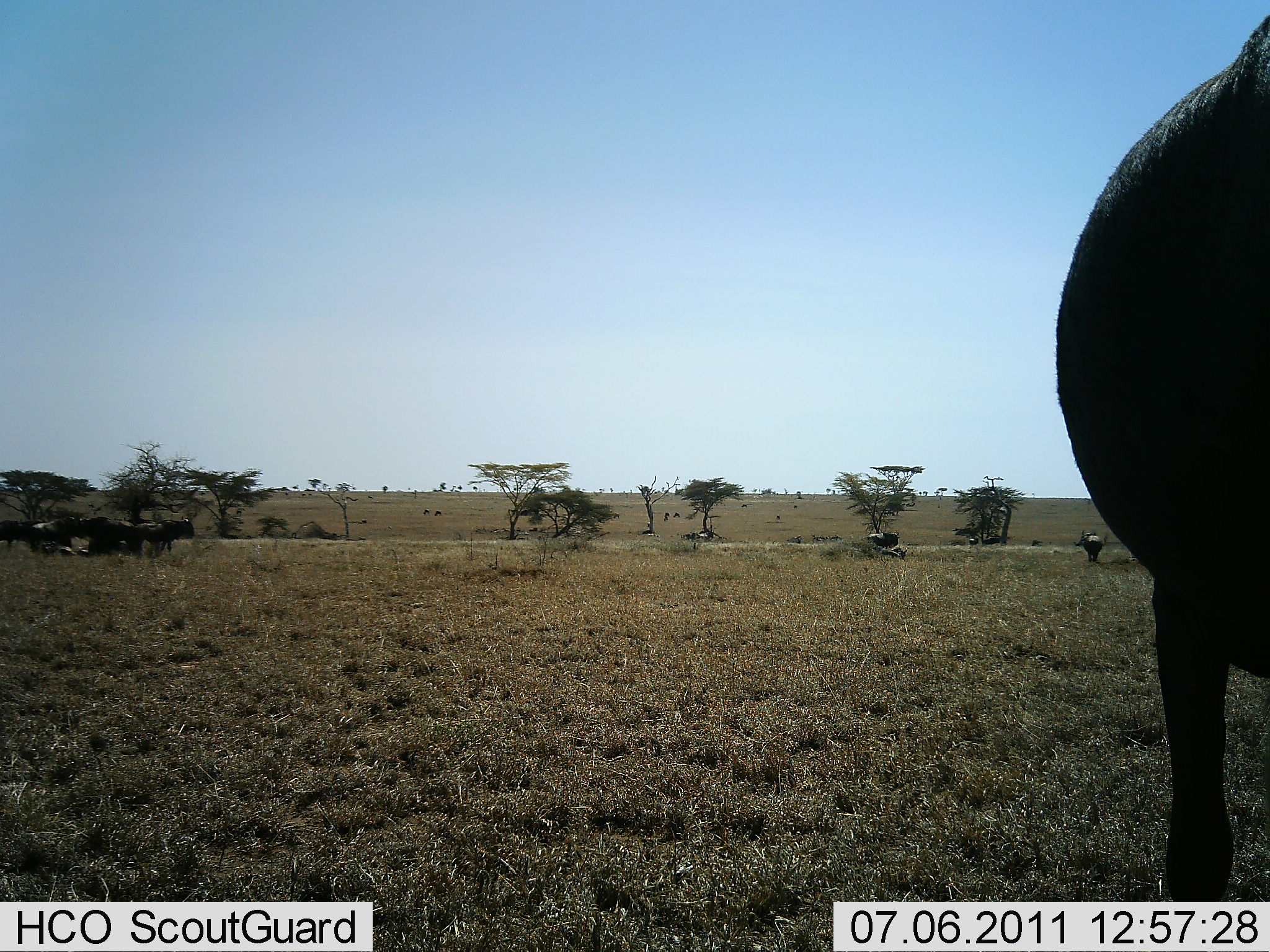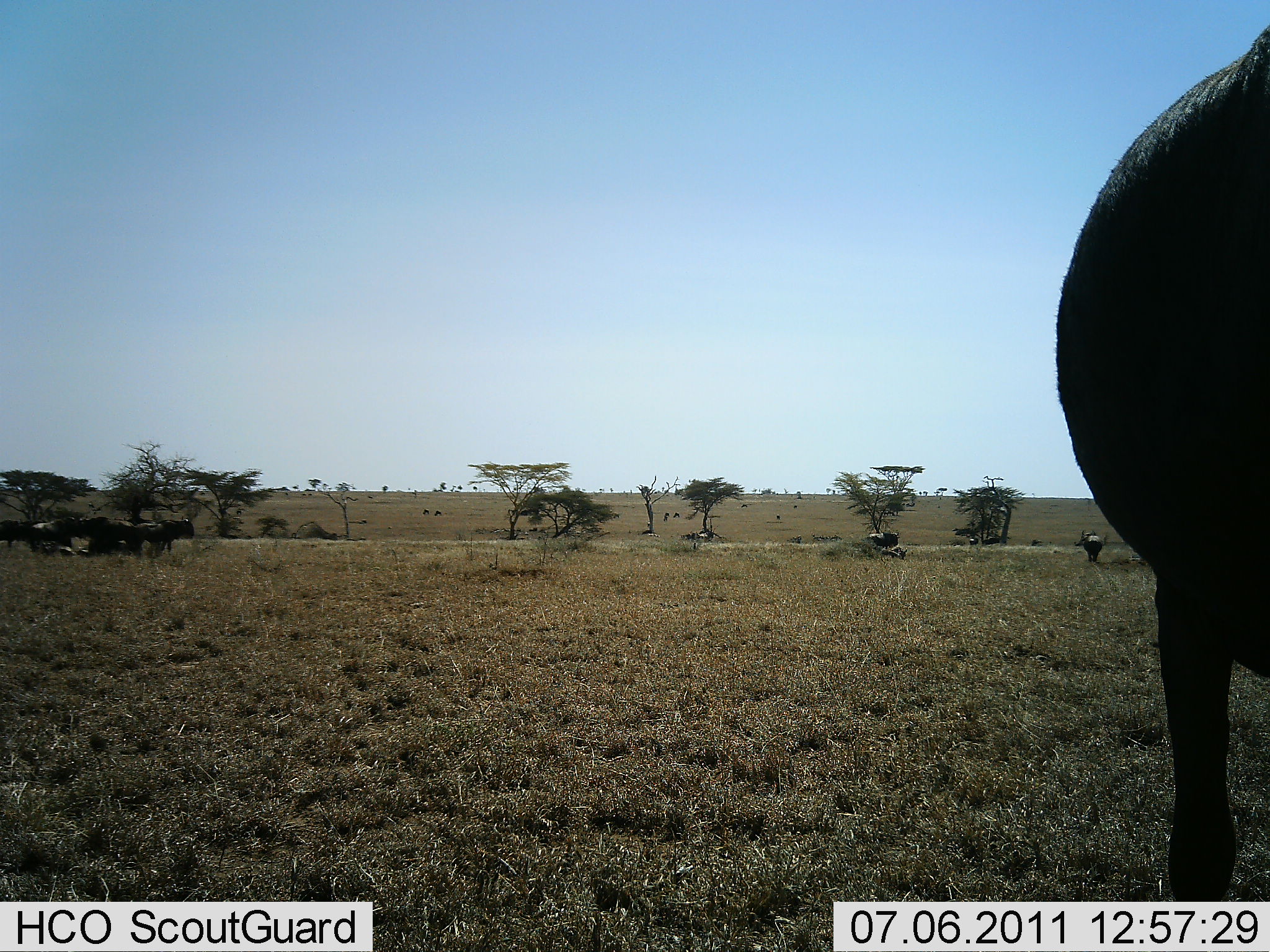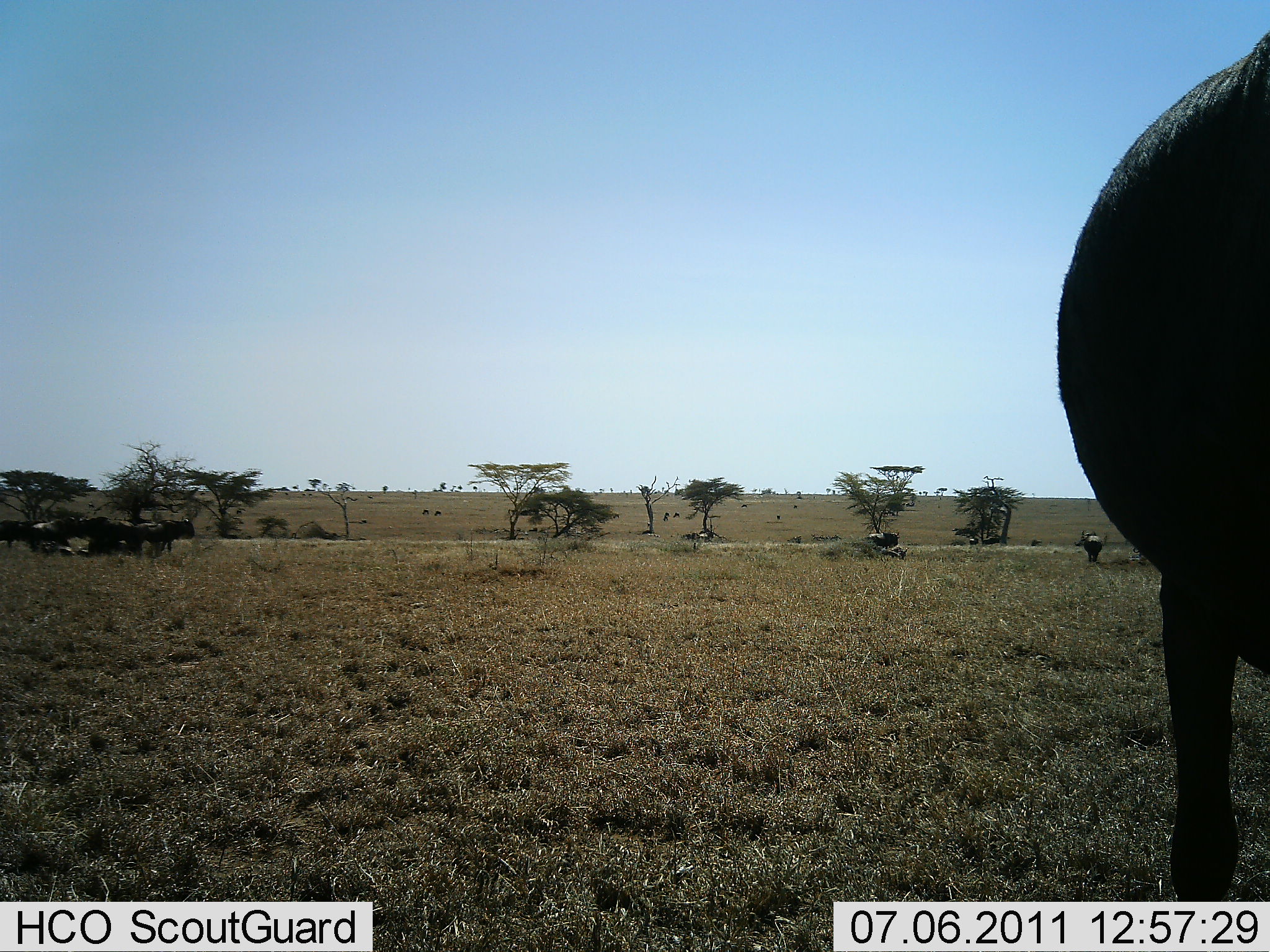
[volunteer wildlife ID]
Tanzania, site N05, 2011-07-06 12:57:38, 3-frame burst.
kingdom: Animalia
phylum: Chordata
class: Mammalia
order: Artiodactyla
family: Bovidae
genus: Connochaetes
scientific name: Connochaetes taurinus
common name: blue wildebeest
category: wildebeest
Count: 7.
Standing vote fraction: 100%.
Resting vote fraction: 73%.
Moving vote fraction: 9%.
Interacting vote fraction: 0%.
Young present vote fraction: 0%.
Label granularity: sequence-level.